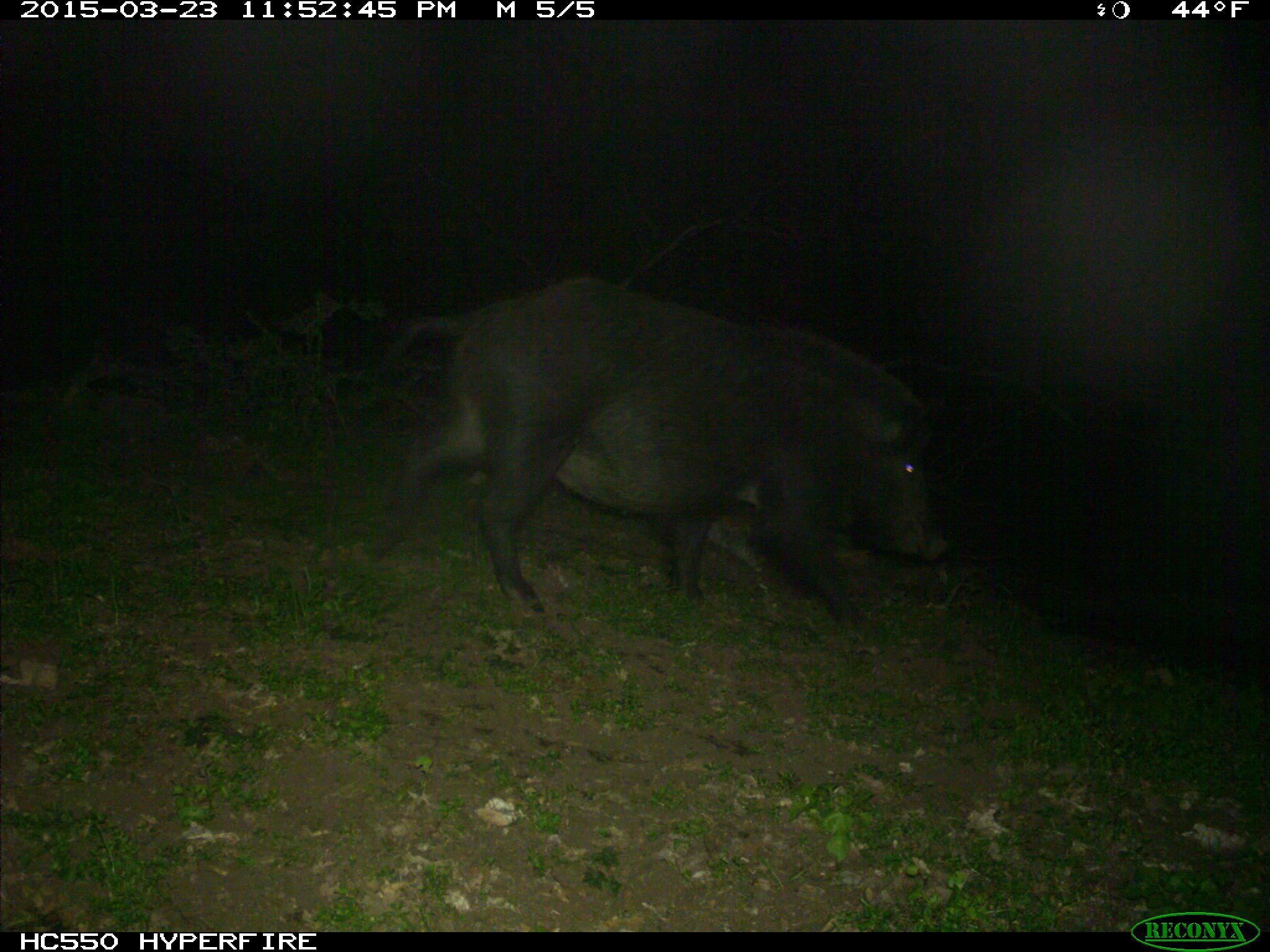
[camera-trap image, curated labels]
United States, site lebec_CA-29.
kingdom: Animalia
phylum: Chordata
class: Mammalia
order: Artiodactyla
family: Suidae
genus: Sus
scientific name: Sus scrofa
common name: wild boar